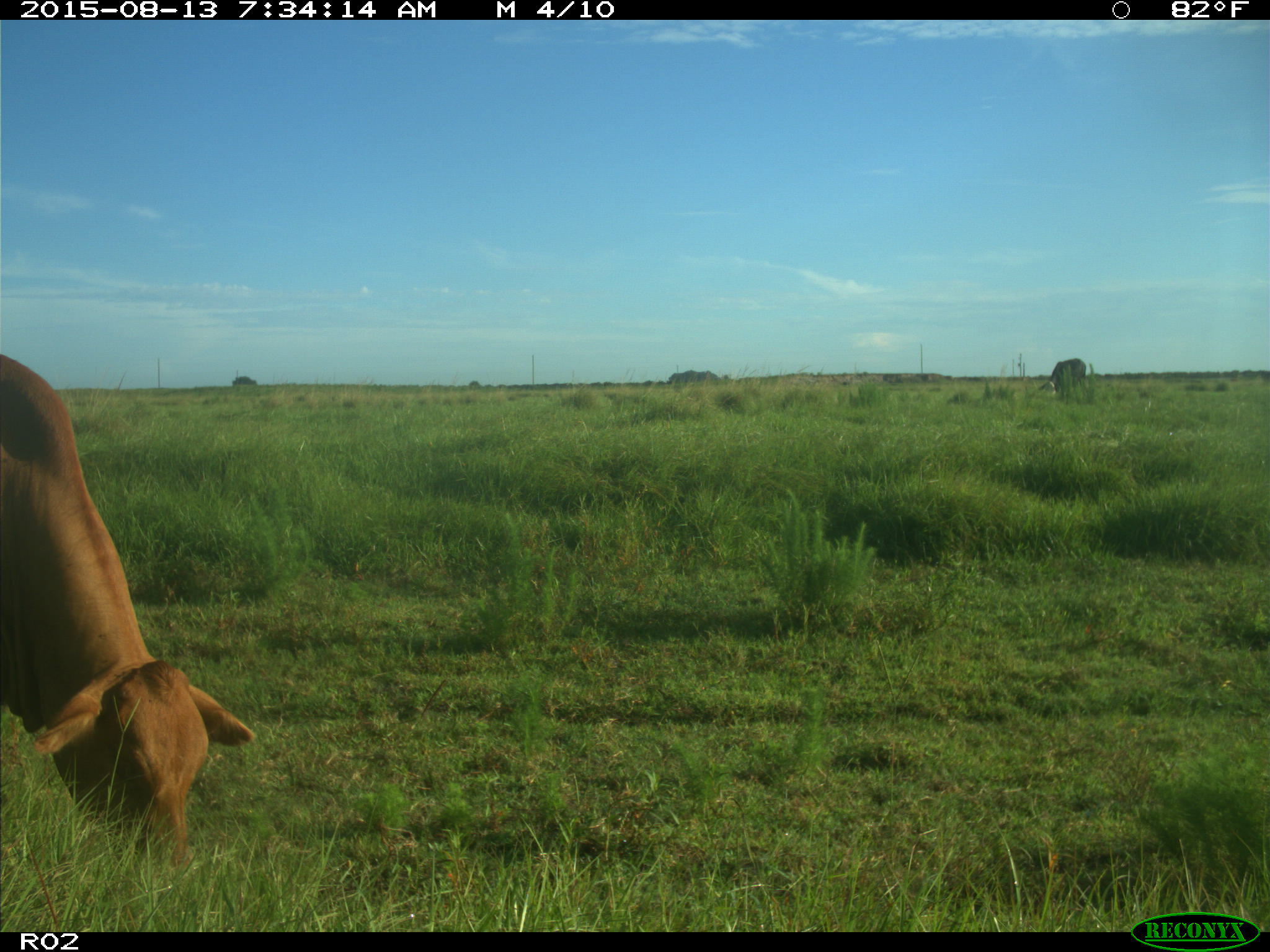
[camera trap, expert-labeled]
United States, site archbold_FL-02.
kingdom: Animalia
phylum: Chordata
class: Mammalia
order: Artiodactyla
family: Bovidae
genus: Bos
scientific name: Bos taurus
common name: domestic cow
Bos taurus (domestic cow).